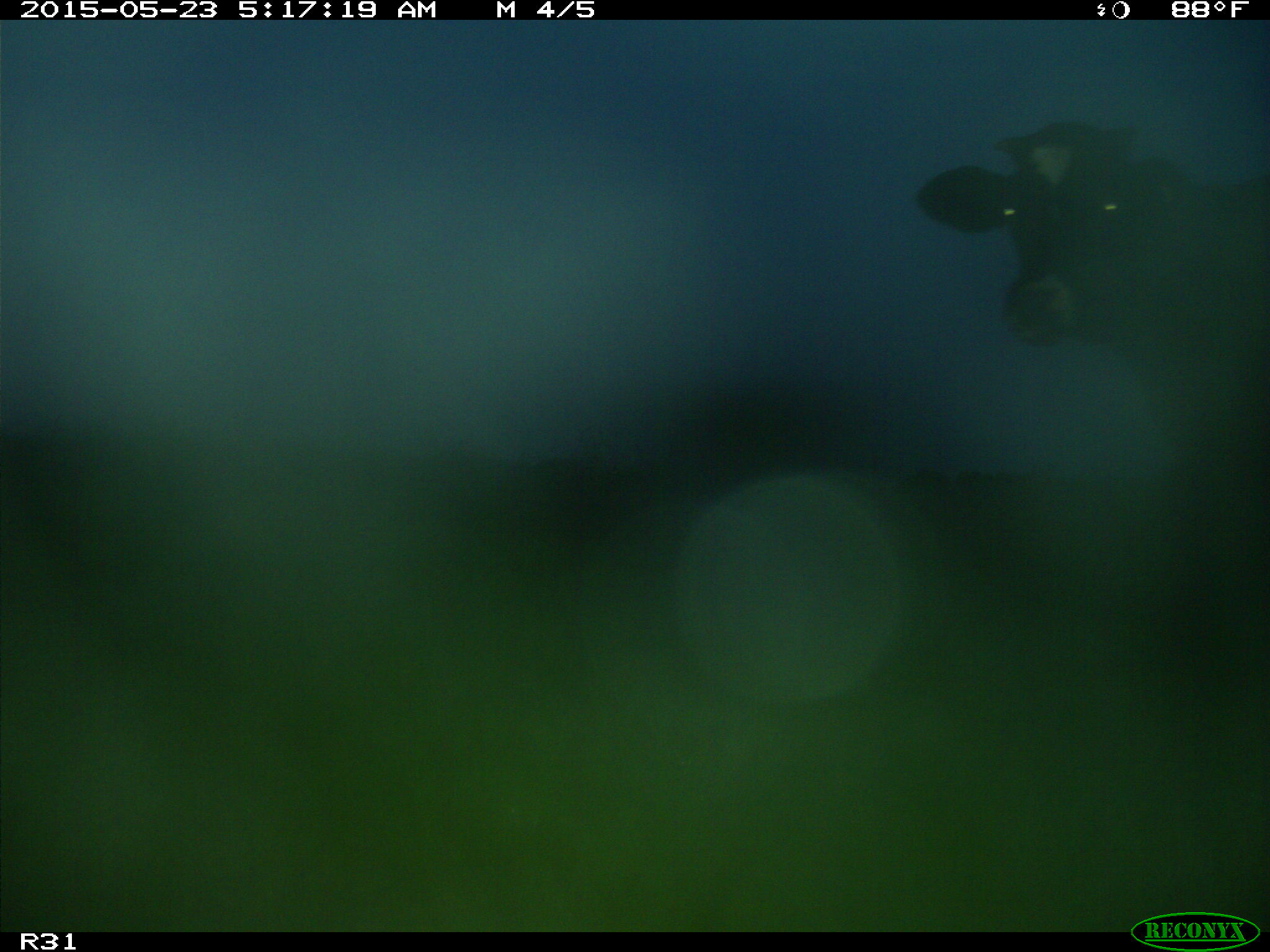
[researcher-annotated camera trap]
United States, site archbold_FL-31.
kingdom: Animalia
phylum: Chordata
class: Mammalia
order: Artiodactyla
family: Bovidae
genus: Bos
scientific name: Bos taurus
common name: domestic cow